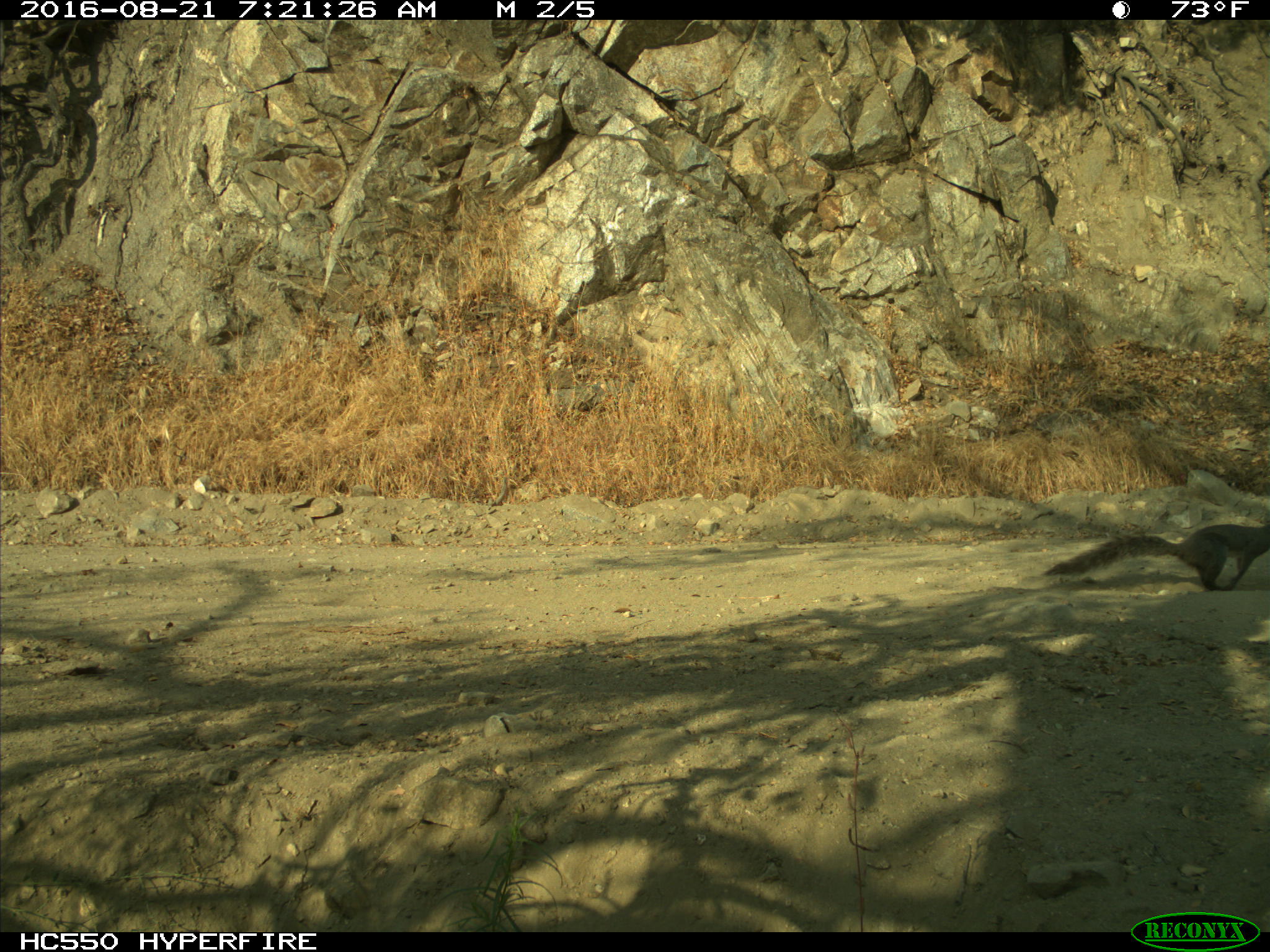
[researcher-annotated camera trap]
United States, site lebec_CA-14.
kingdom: Animalia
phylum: Chordata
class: Mammalia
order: Rodentia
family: Sciuridae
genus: Sciurus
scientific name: Sciurus carolinensis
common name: eastern gray squirrel